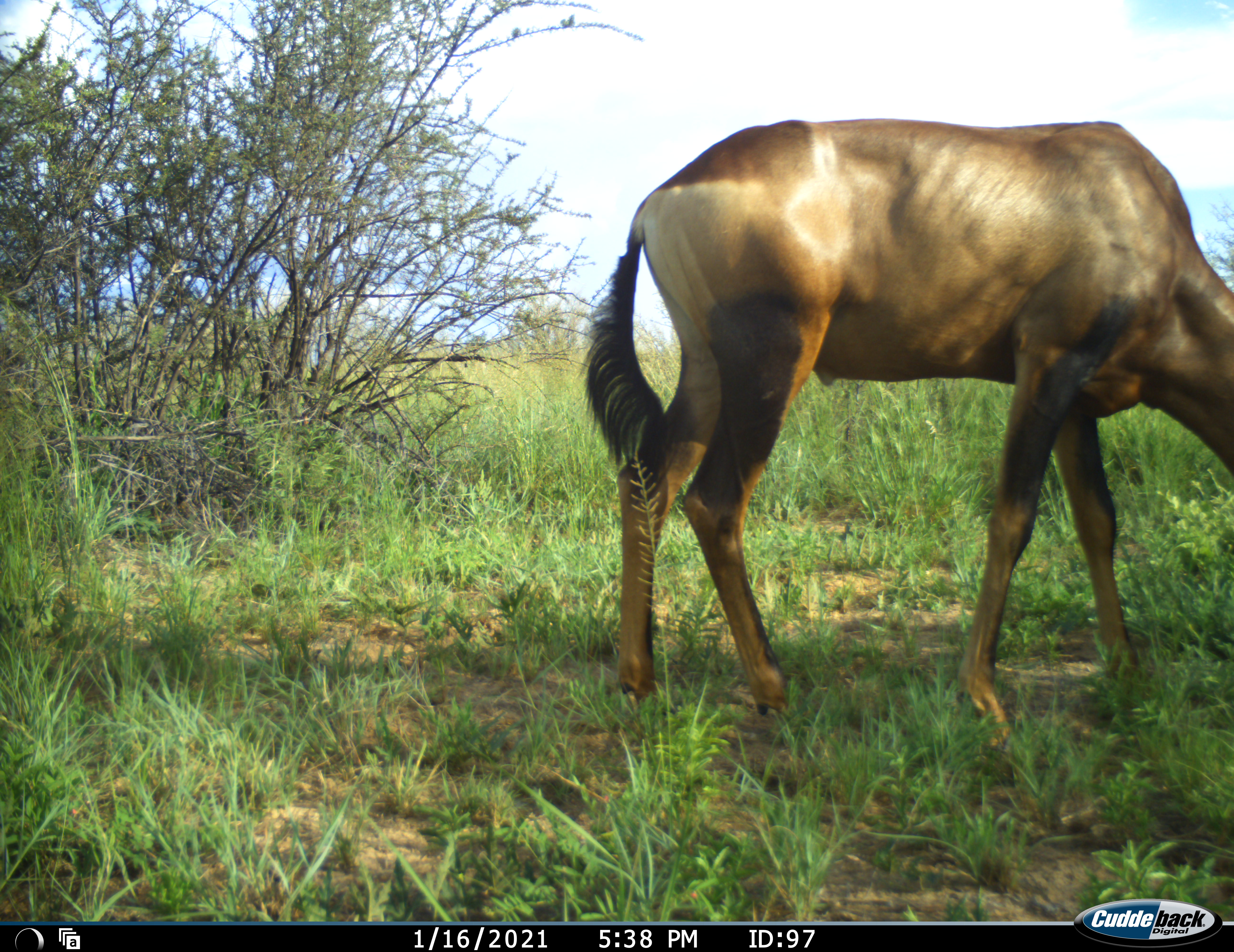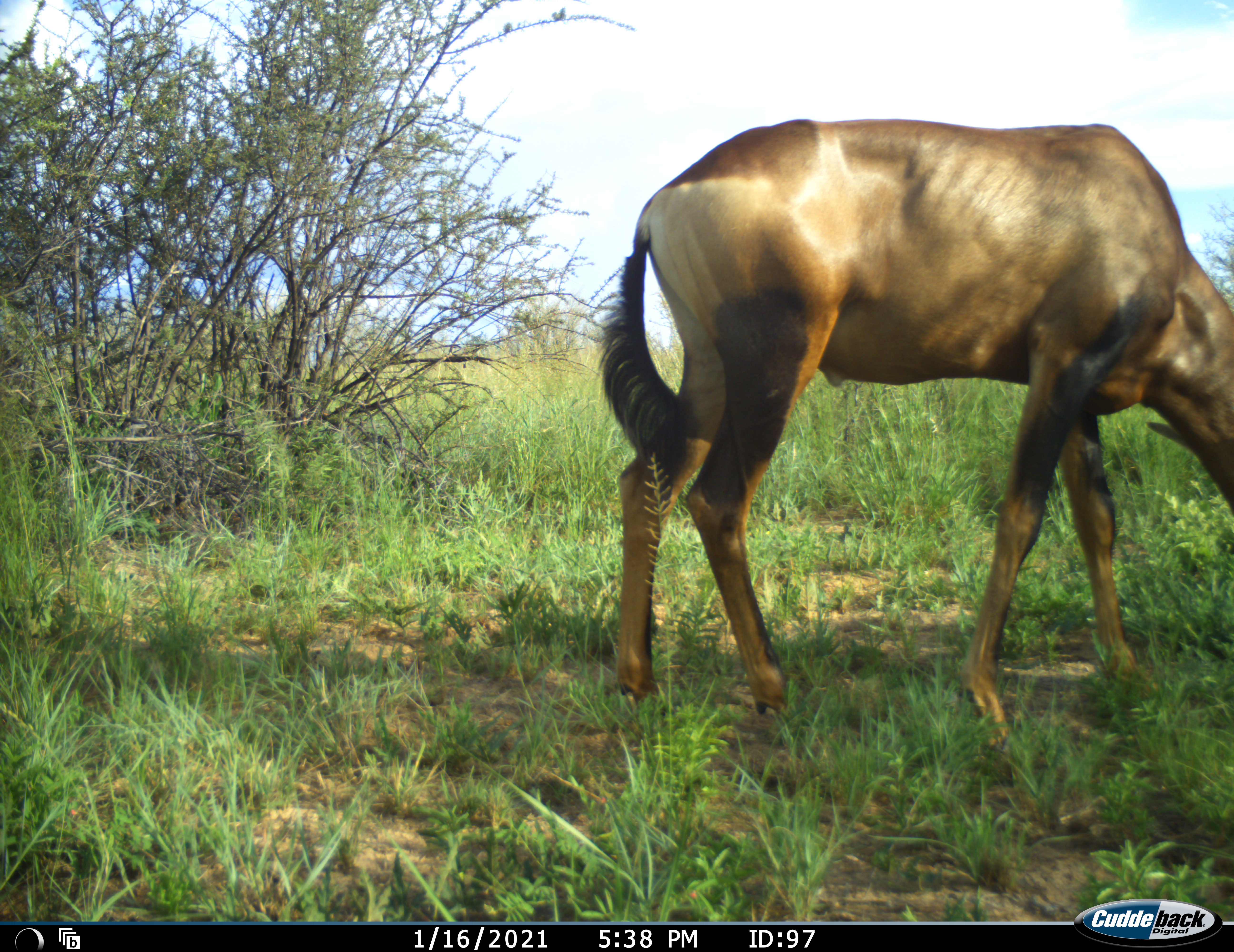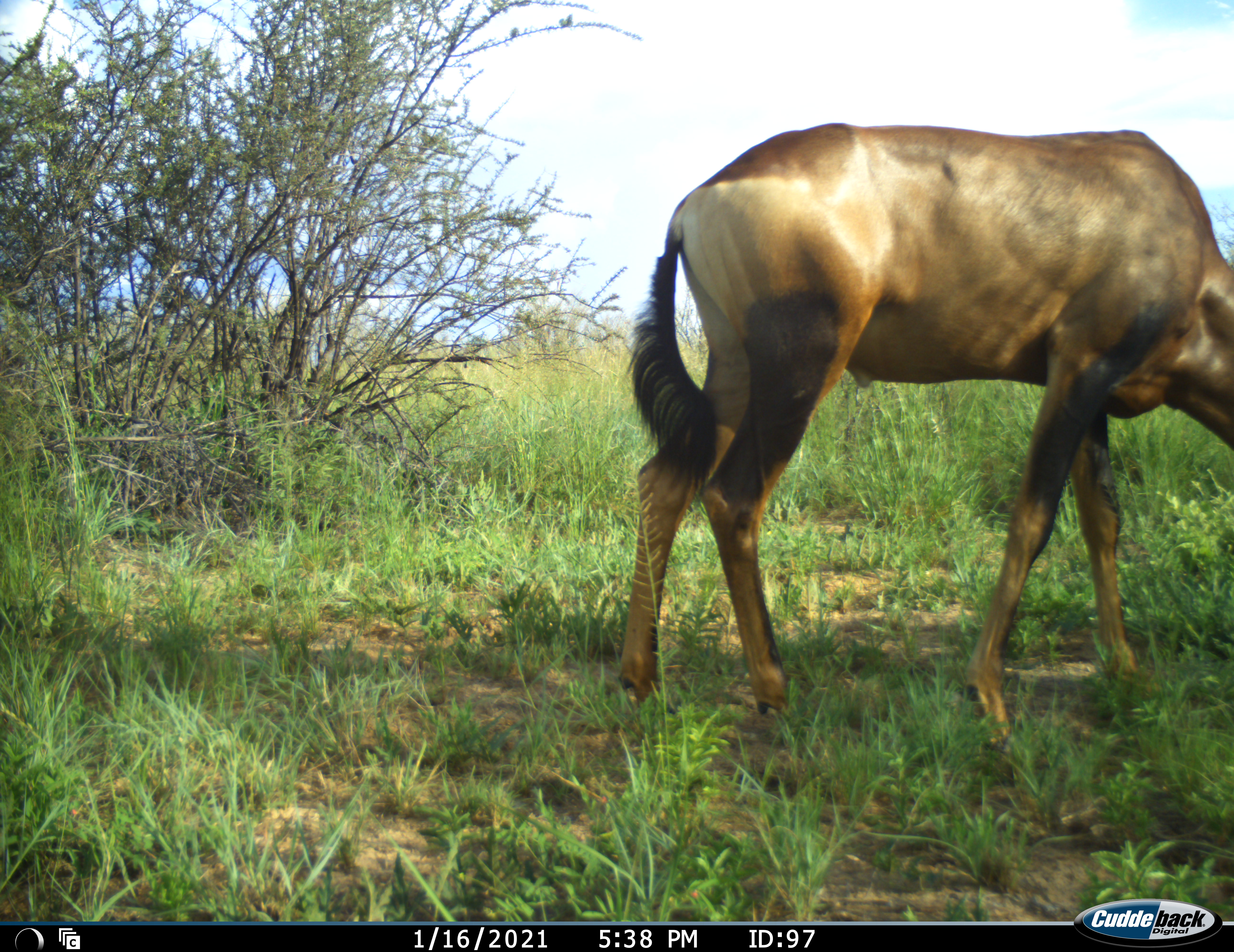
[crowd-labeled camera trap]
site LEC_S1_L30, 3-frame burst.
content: unidentified animal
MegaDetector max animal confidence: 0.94